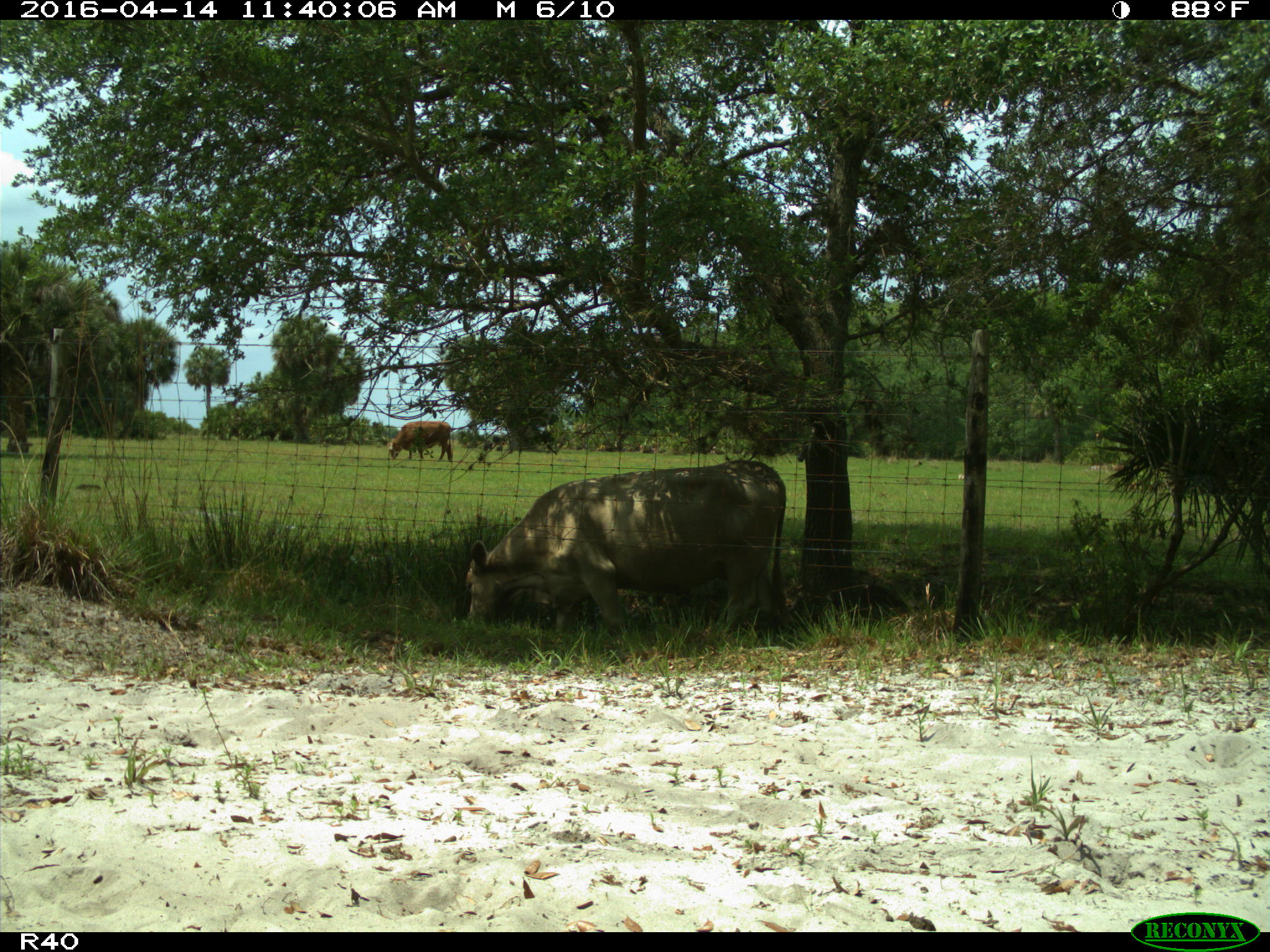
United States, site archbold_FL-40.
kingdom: Animalia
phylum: Chordata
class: Mammalia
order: Artiodactyla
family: Bovidae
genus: Bos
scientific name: Bos taurus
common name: domestic cow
Bos taurus (domestic cow).